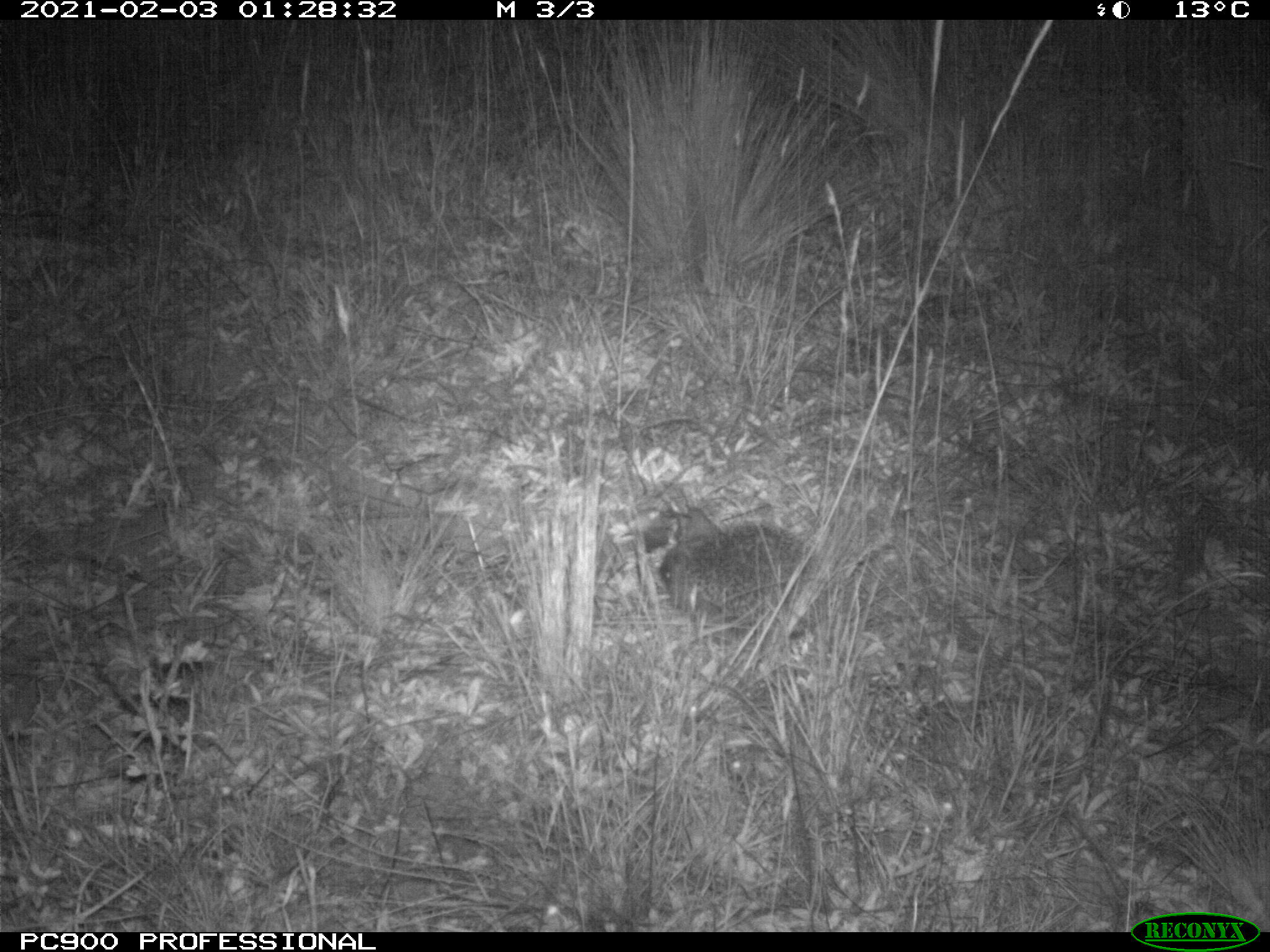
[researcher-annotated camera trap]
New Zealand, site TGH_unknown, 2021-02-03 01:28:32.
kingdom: Animalia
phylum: Chordata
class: Mammalia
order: Eulipotyphla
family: Erinaceidae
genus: Erinaceus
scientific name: Erinaceus europaeus europaeus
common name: european hedgehog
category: hedgehog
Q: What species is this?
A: Hedgehog (european hedgehog) (Erinaceus europaeus europaeus).